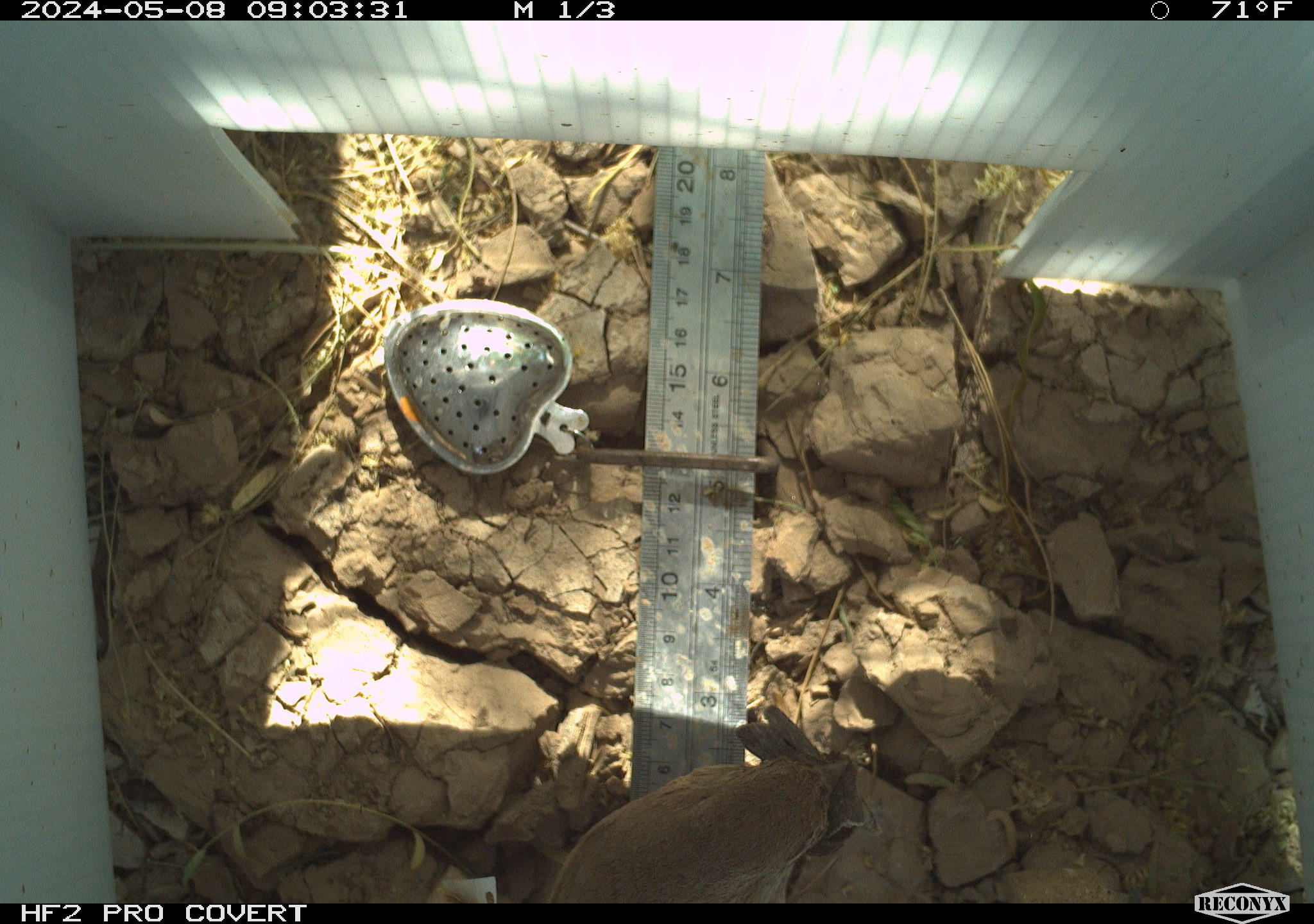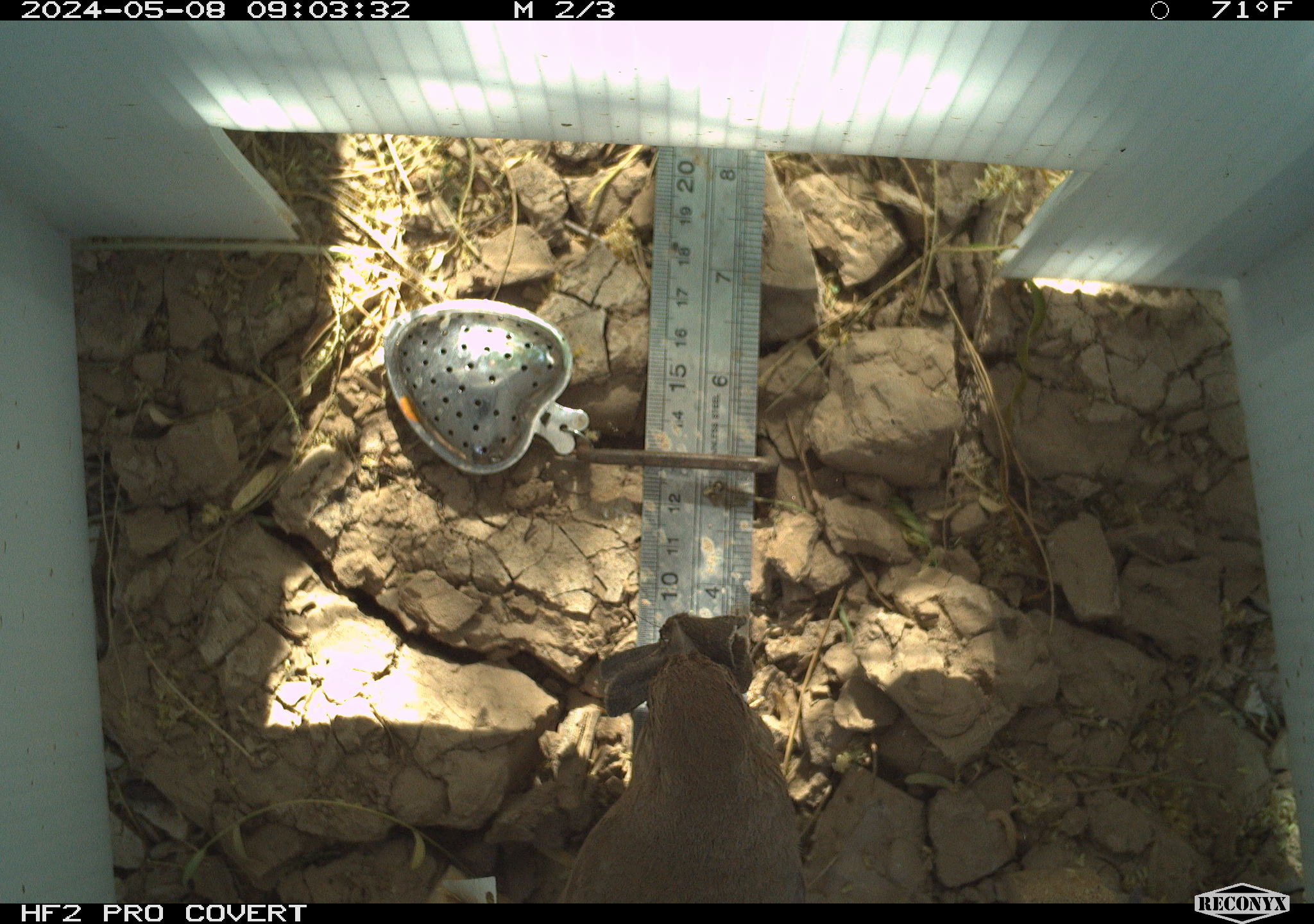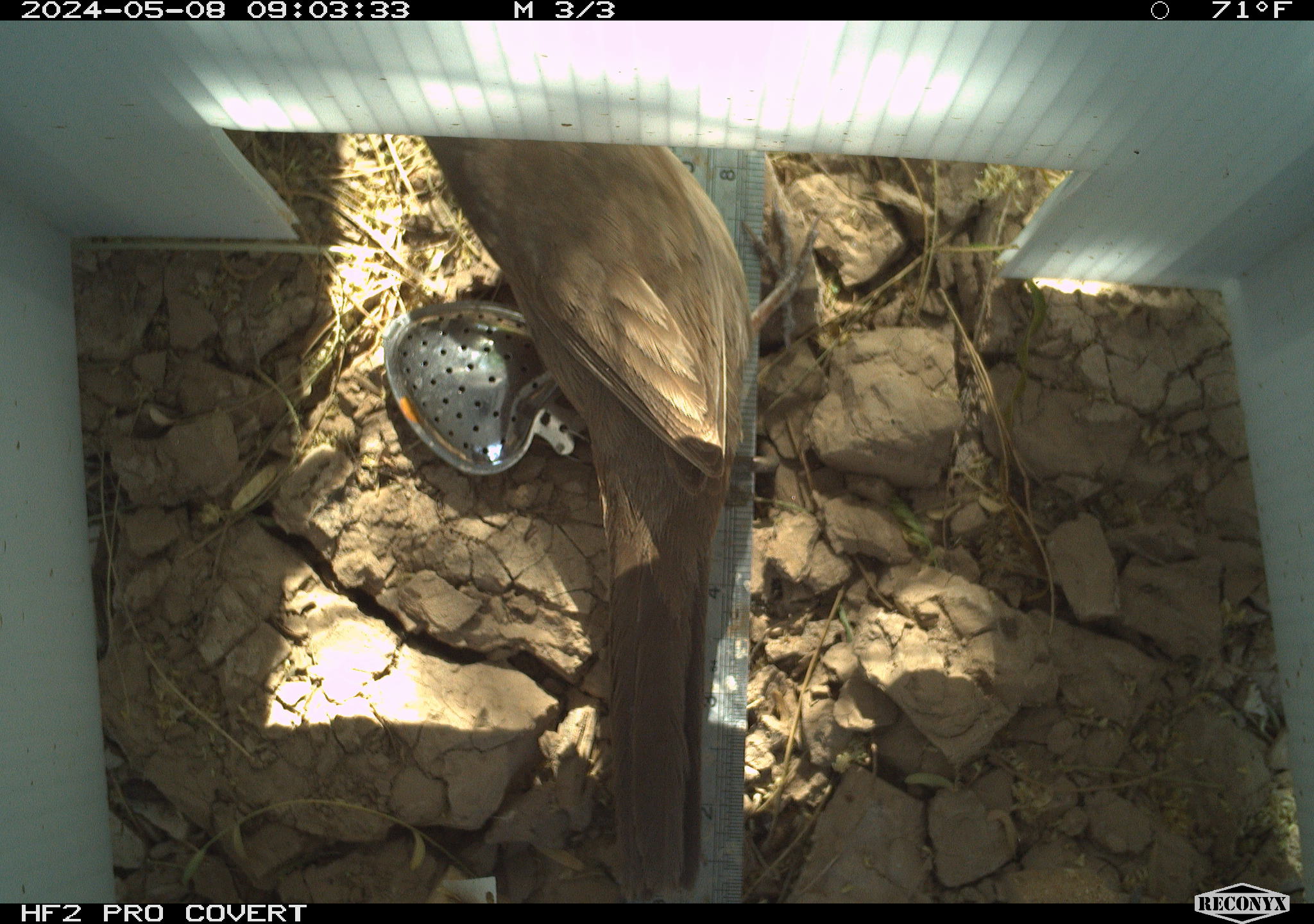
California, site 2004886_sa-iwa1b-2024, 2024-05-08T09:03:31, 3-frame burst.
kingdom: Animalia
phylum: Chordata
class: Aves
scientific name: Aves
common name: bird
Bird (Aves).